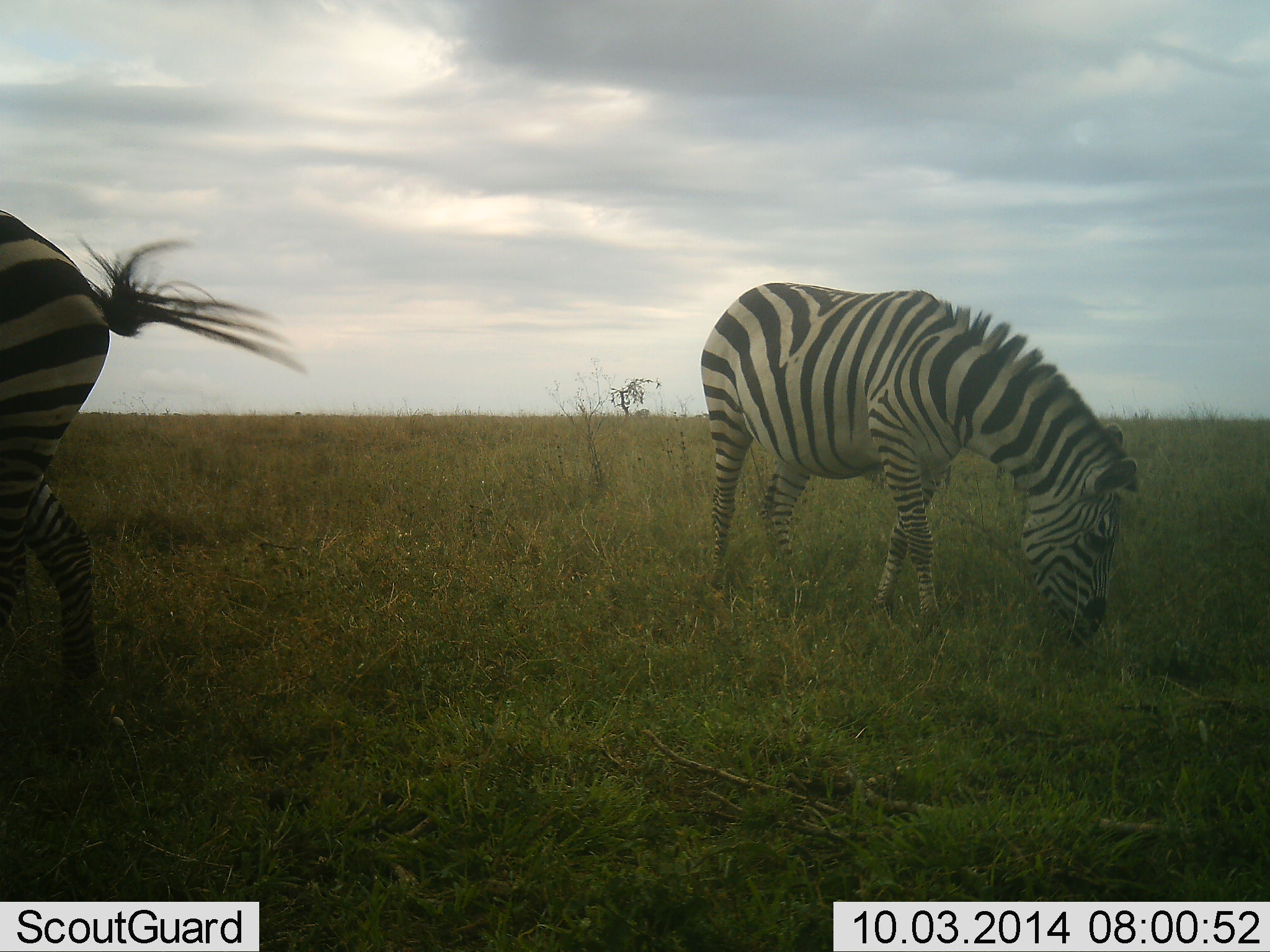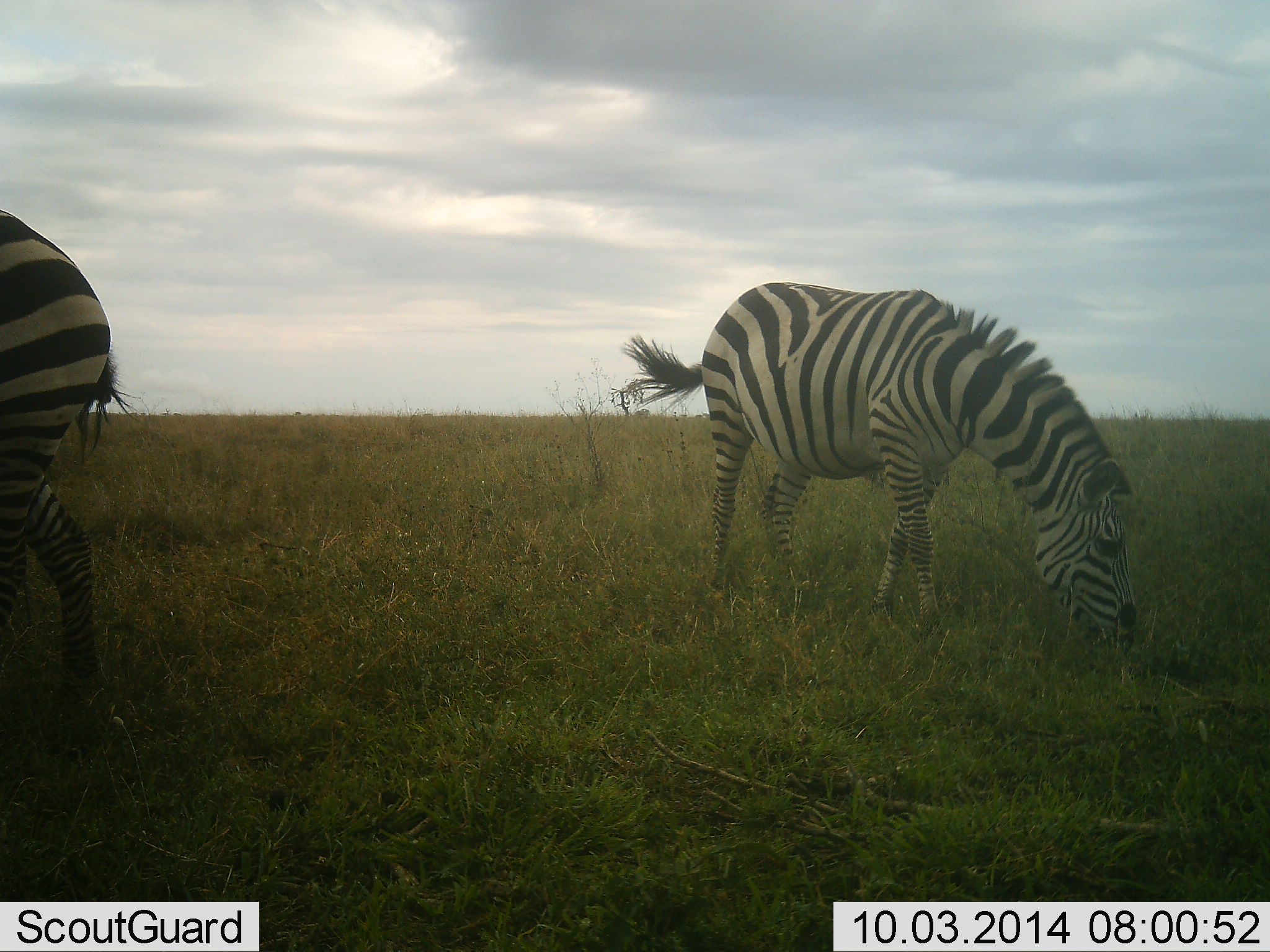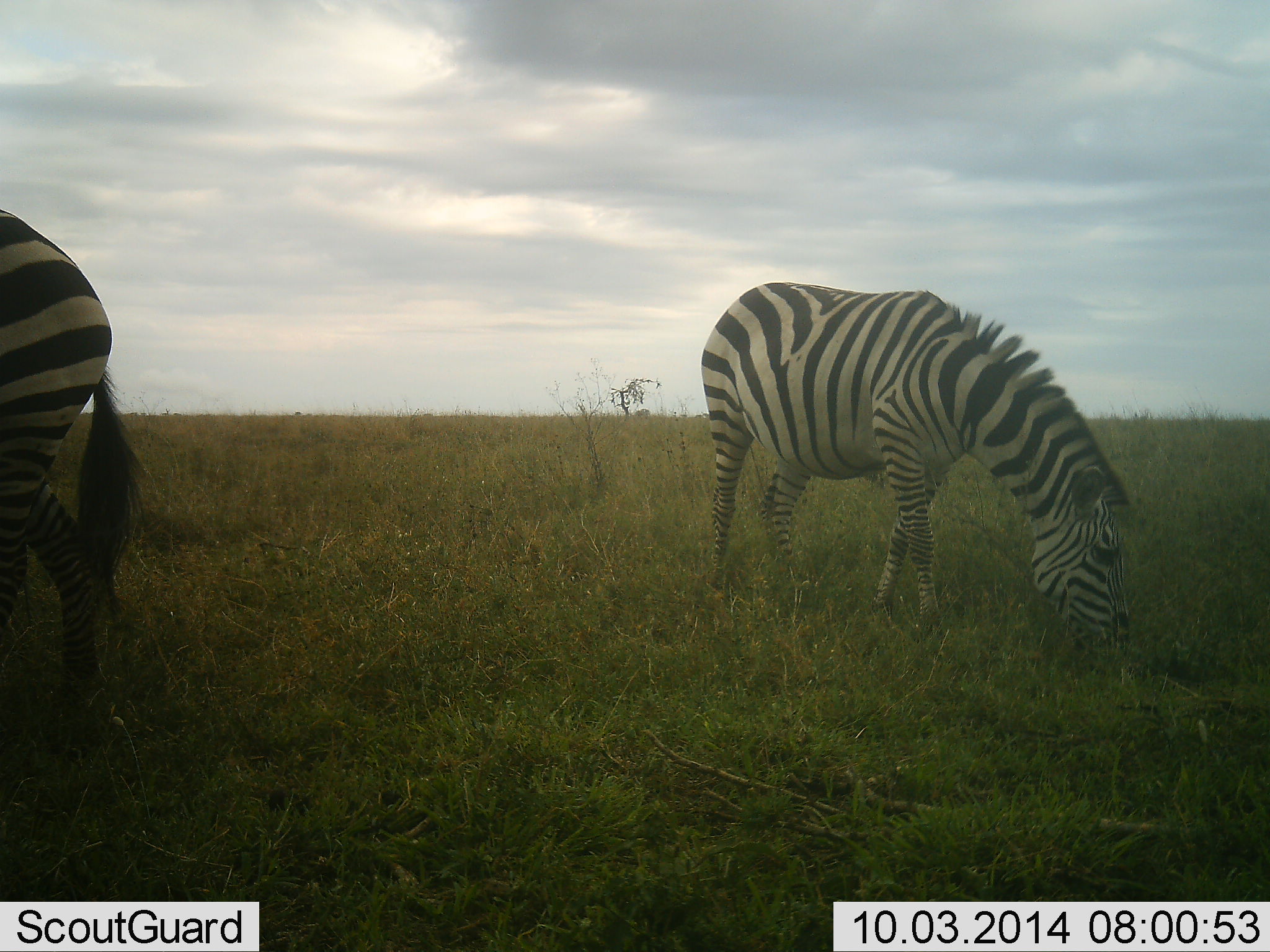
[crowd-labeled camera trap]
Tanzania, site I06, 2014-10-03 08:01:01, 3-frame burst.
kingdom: Animalia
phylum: Chordata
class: Mammalia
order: Perissodactyla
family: Equidae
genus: Equus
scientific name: Equus quagga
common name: plains zebra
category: zebra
Zebra (plains zebra) (Equus quagga), count 2. Behavior (volunteer vote fractions): standing 20%, resting 0%, moving 0%, interacting 0%. Young present (vote fraction): 0%. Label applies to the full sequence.